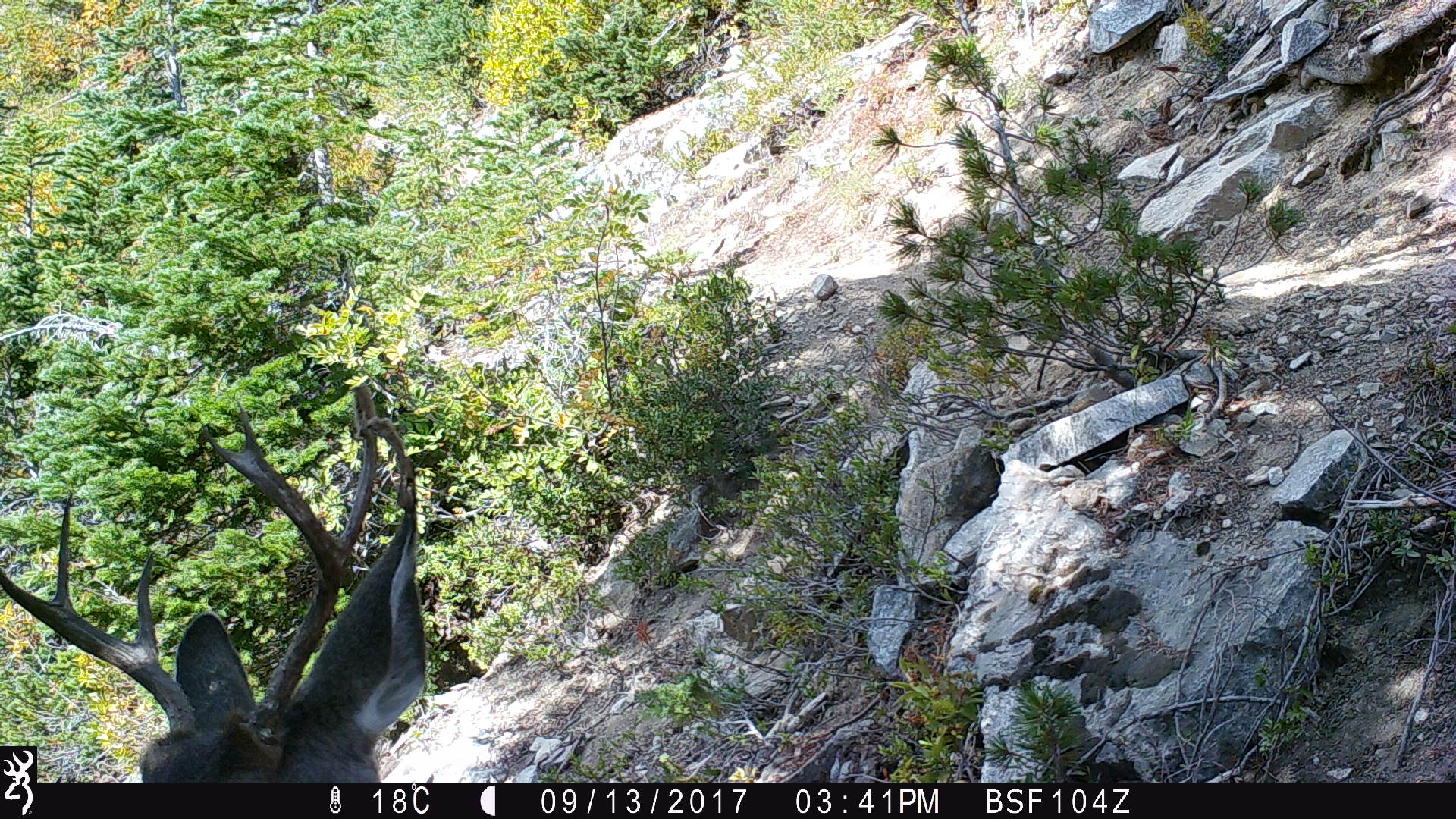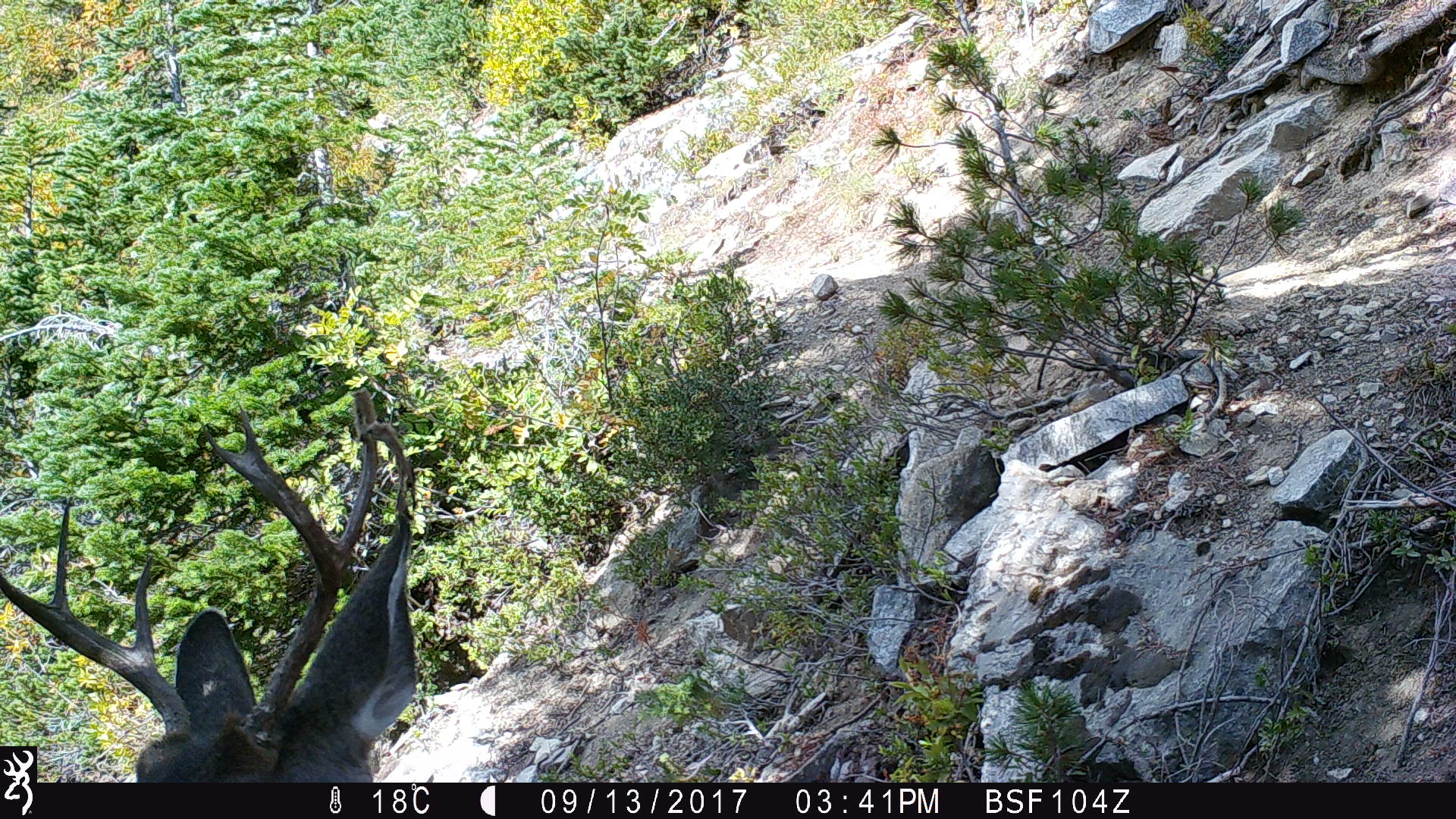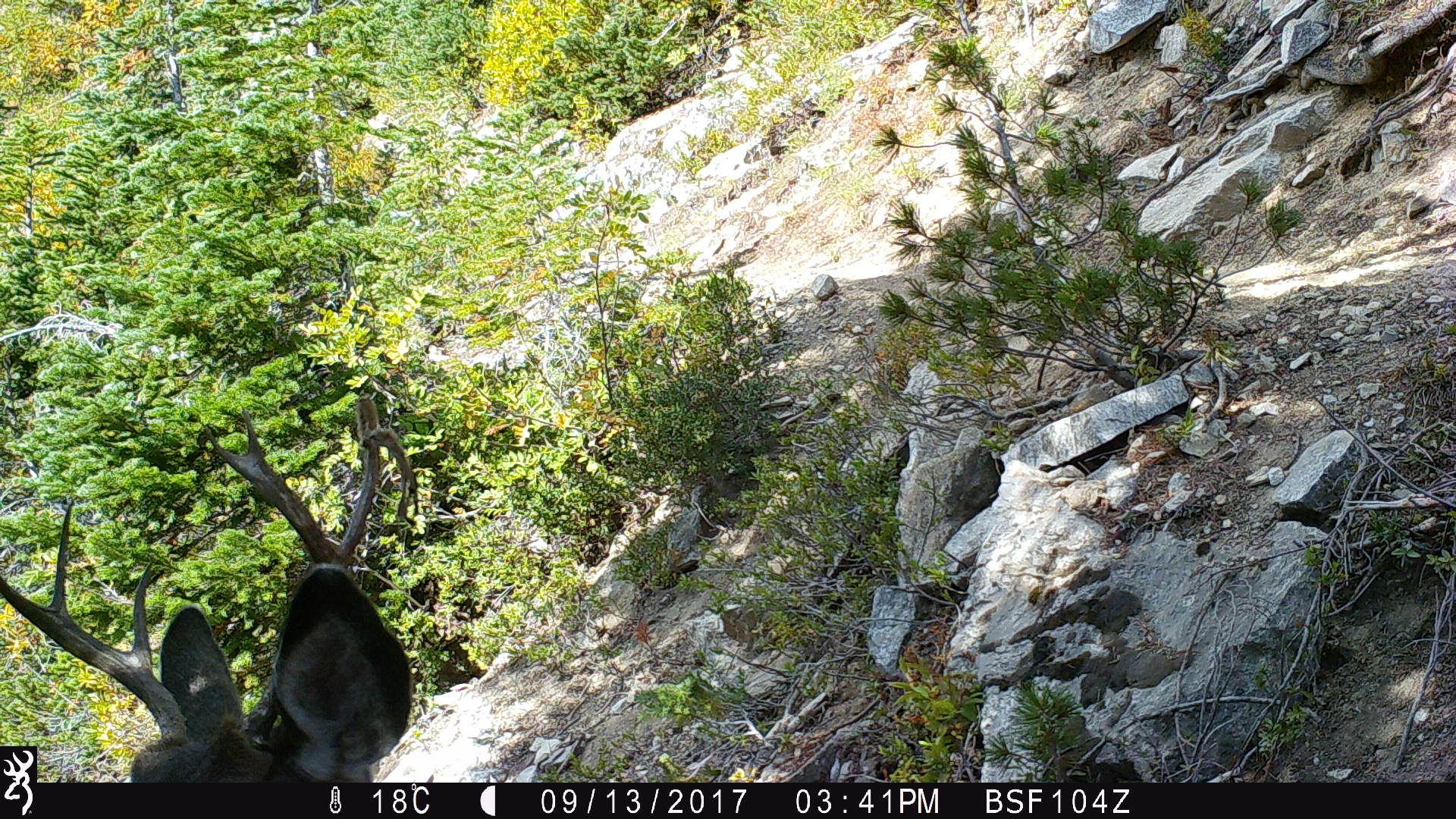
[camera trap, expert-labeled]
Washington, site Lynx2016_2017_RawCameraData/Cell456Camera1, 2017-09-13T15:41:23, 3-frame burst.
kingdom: Animalia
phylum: Chordata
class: Mammalia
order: Artiodactyla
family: Cervidae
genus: Odocoileus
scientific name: Odocoileus hemionus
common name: mule deer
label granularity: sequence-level